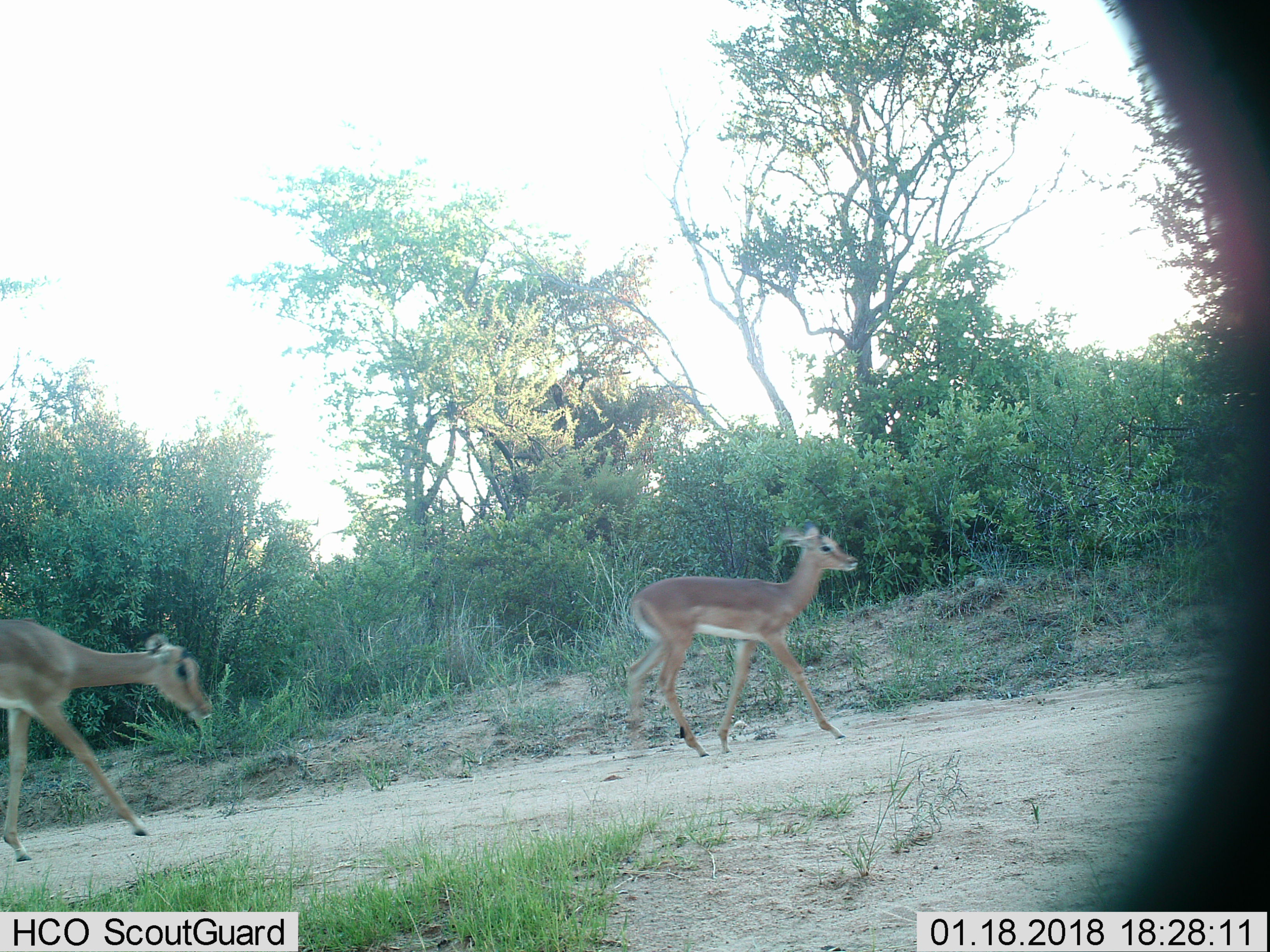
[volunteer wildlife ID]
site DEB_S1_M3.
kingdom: Animalia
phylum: Chordata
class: Mammalia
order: Artiodactyla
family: Bovidae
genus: Aepyceros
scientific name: Aepyceros melampus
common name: impala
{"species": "impala (Aepyceros melampus)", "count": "2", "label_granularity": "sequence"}